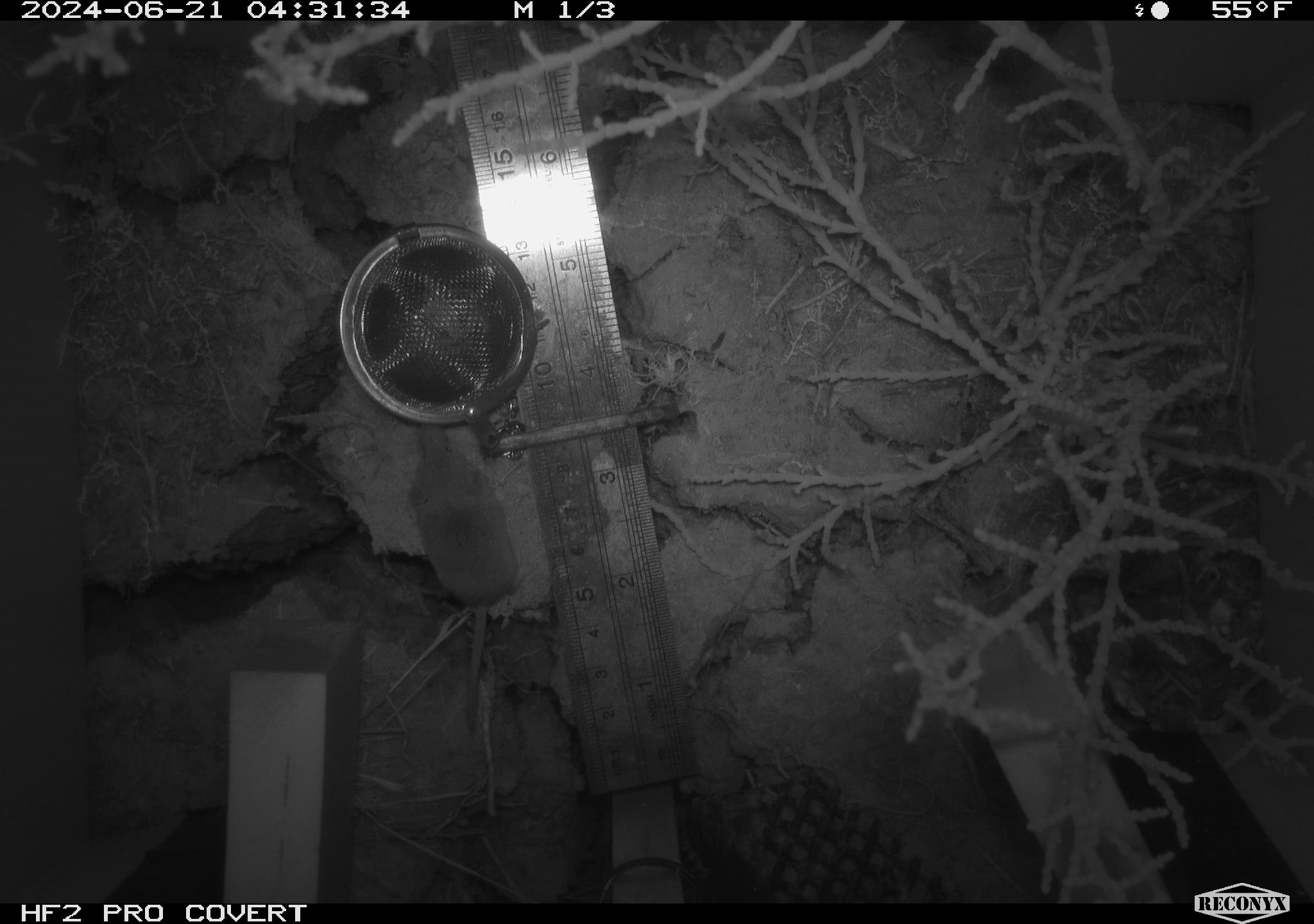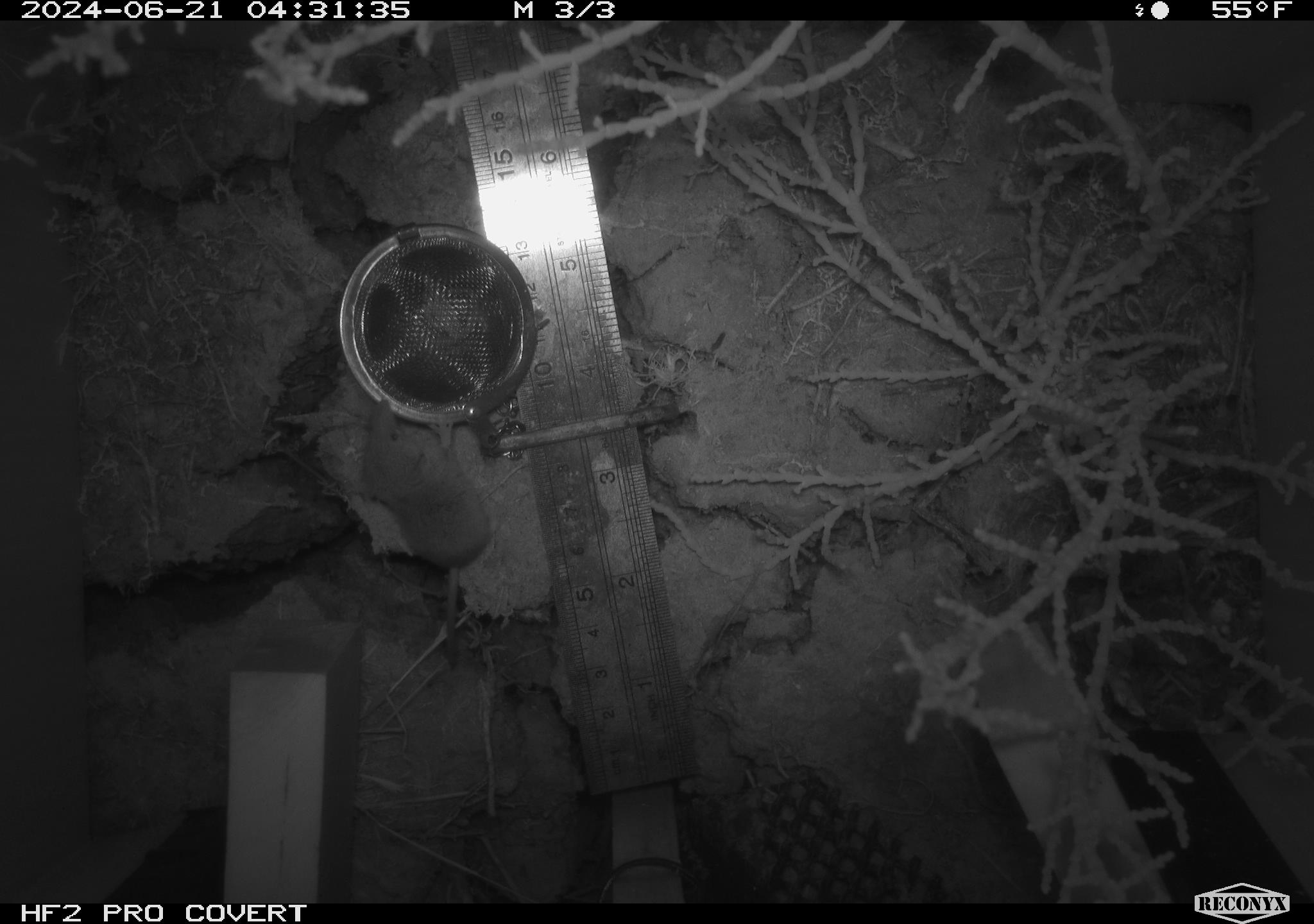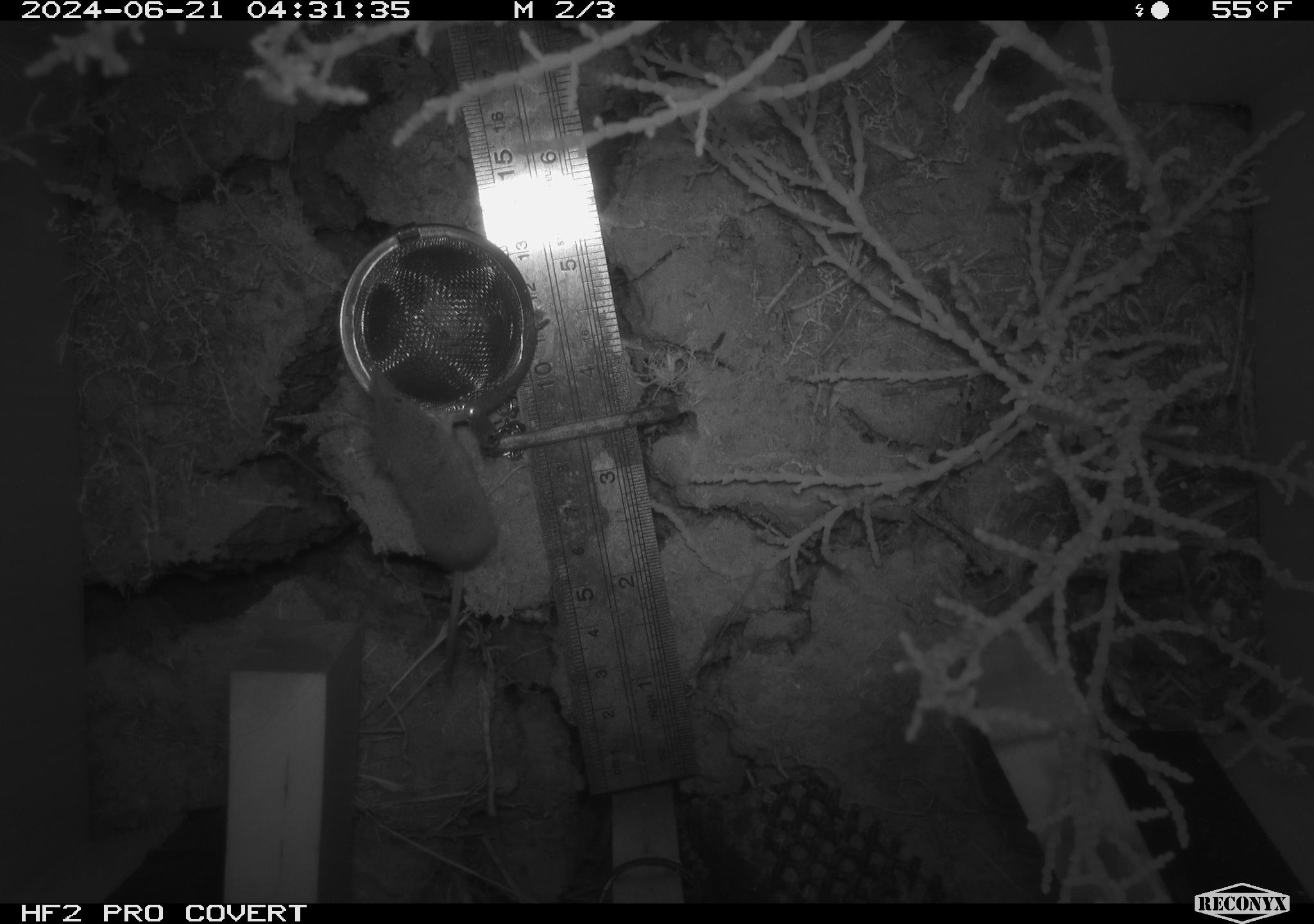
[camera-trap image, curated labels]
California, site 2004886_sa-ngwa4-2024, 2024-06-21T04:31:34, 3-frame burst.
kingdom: Animalia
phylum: Chordata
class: Mammalia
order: Eulipotyphla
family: Soricidae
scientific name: Soricidae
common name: shrews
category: soricidae family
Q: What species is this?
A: Soricidae family (shrews) (Soricidae).